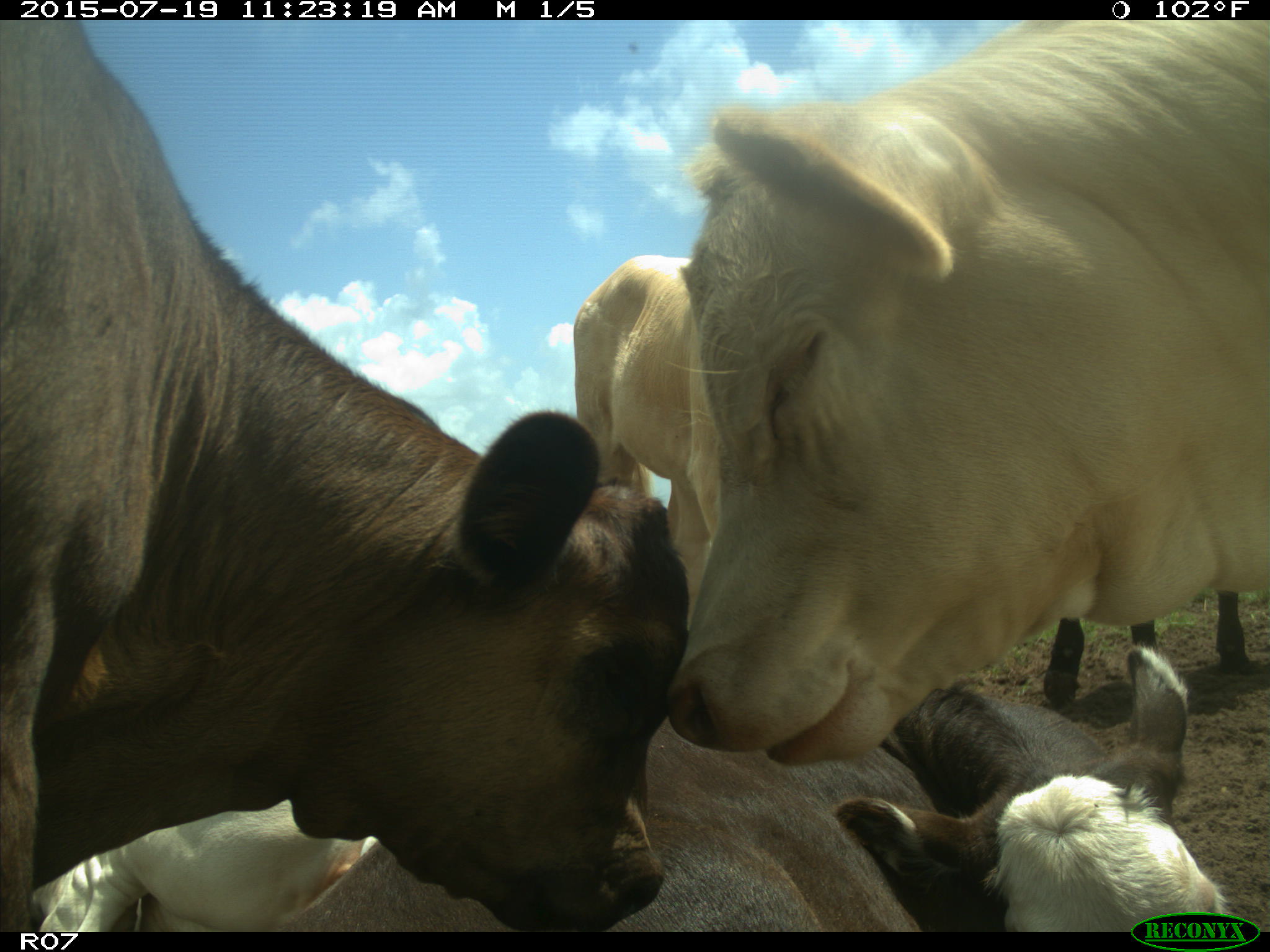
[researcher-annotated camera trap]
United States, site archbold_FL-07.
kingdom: Animalia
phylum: Chordata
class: Mammalia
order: Artiodactyla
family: Bovidae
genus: Bos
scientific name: Bos taurus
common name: domestic cow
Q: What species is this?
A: Bos taurus (domestic cow).